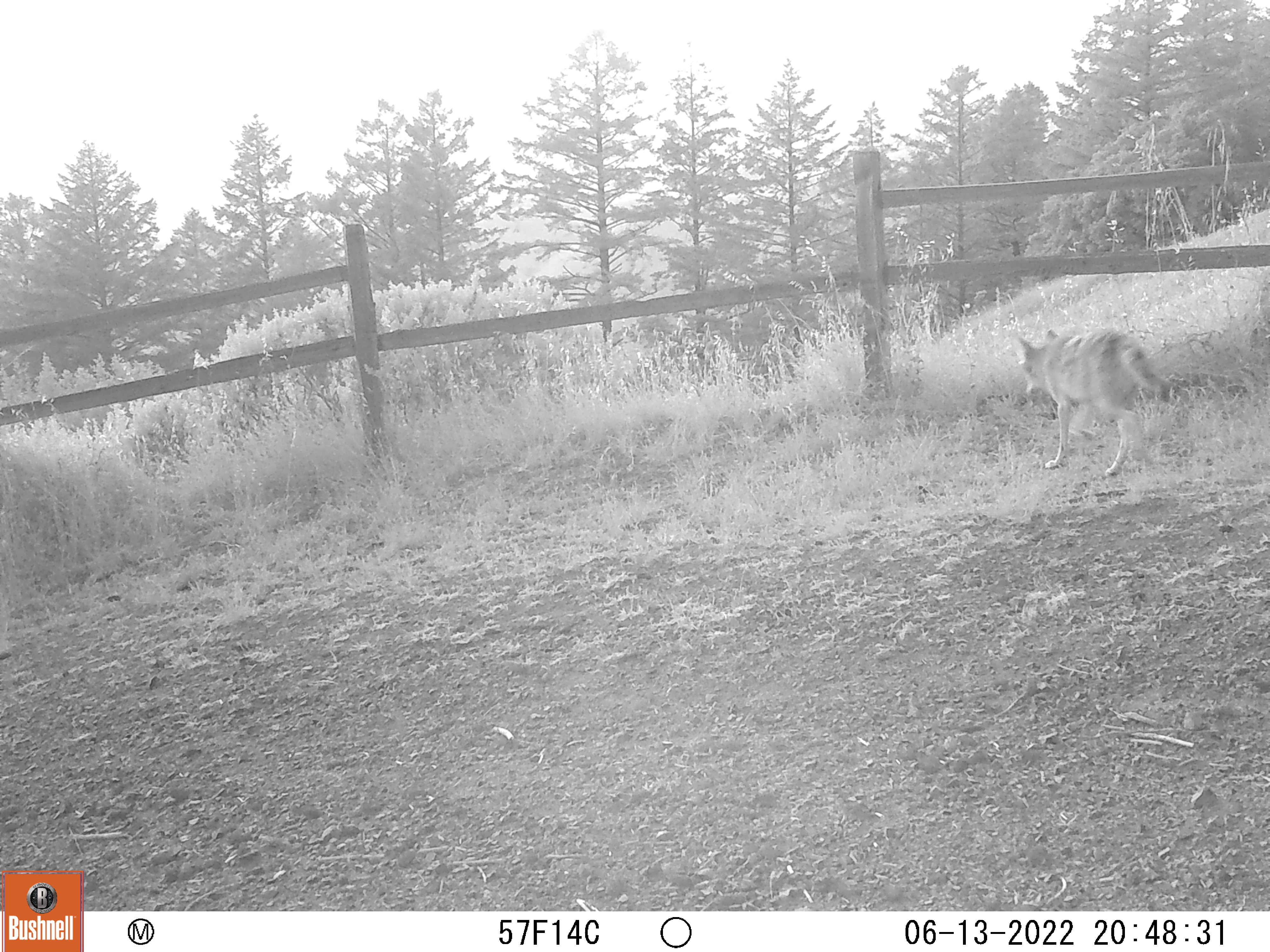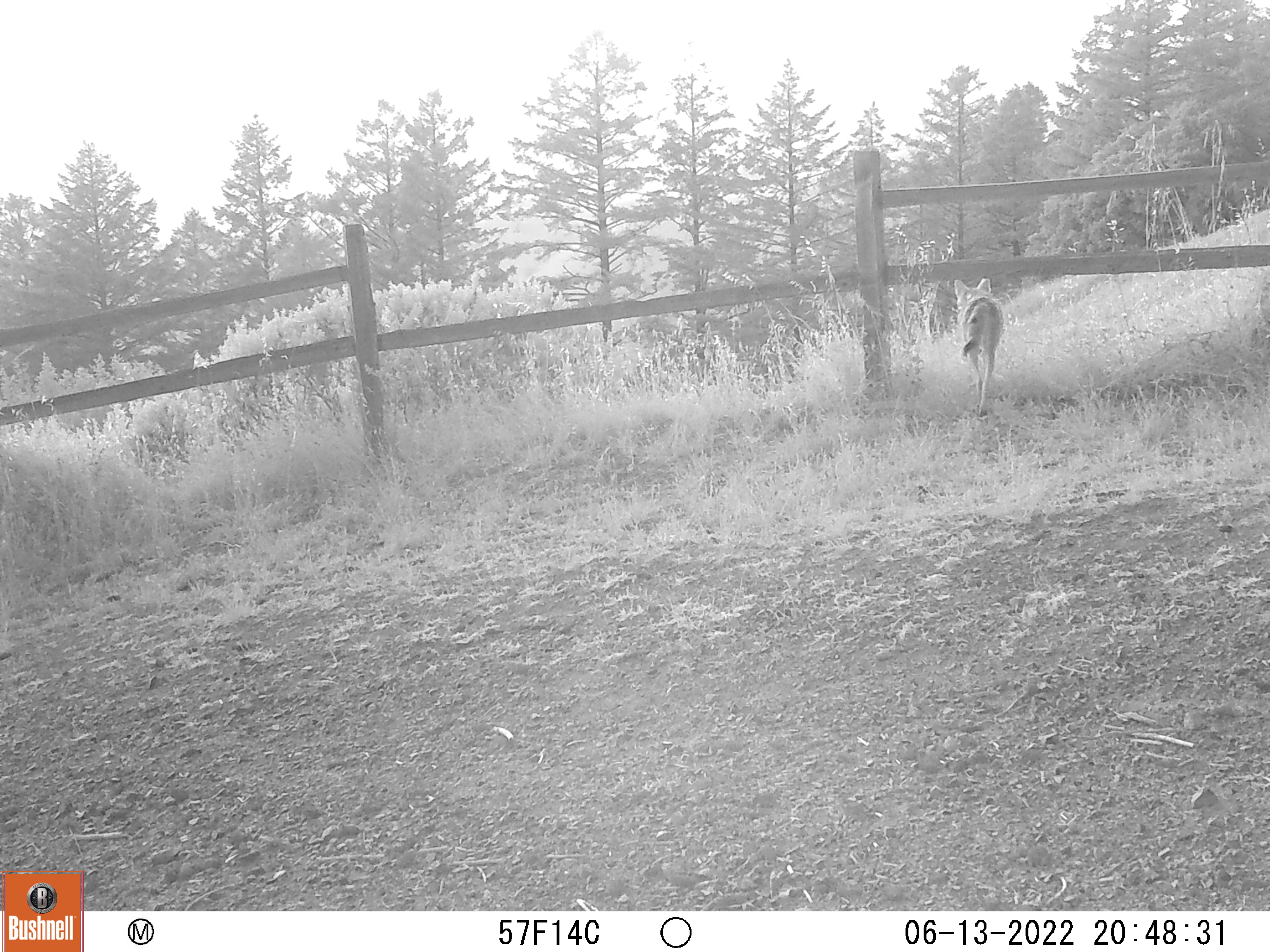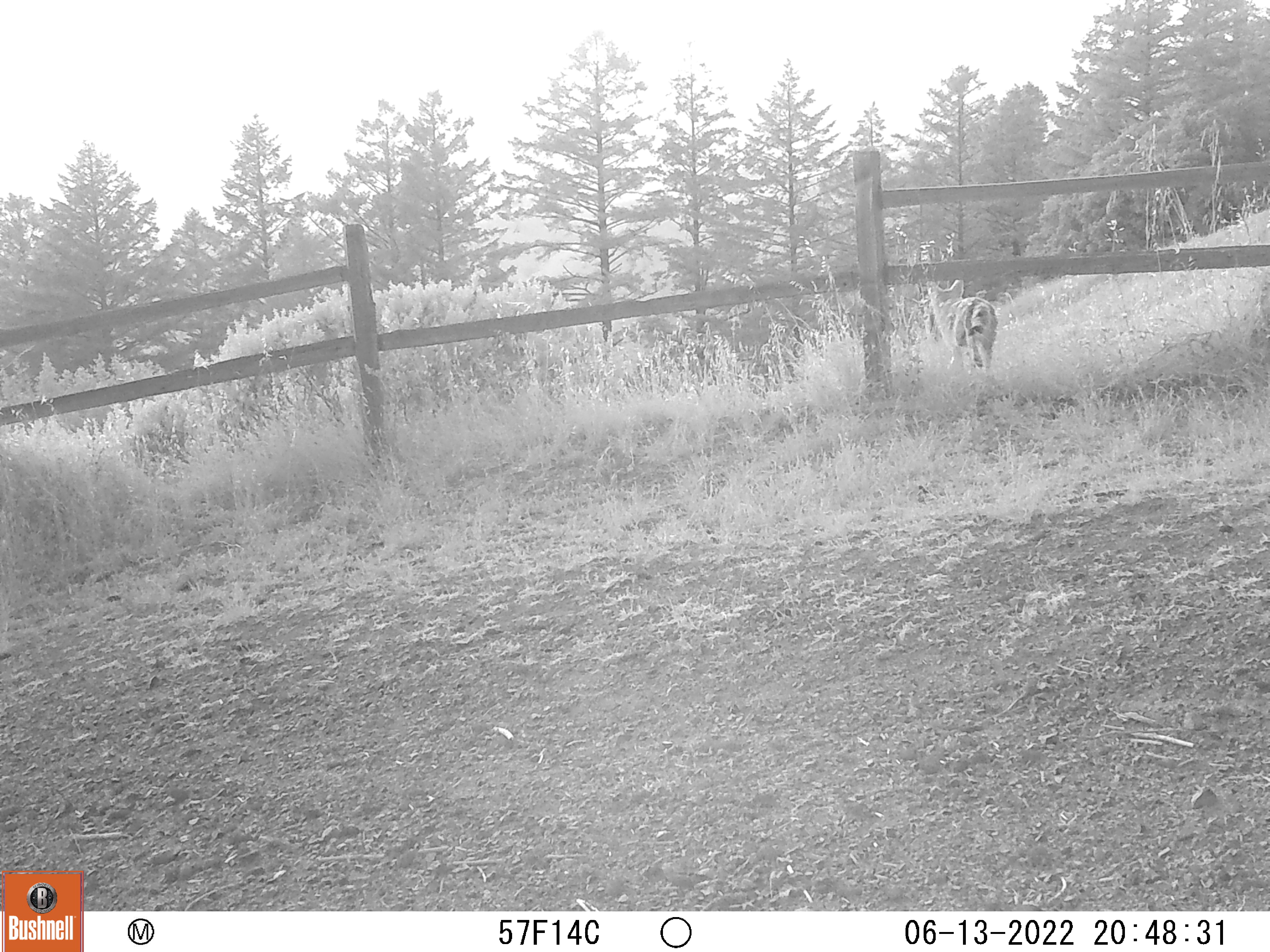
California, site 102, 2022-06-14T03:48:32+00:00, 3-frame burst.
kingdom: Animalia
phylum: Chordata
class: Mammalia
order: Carnivora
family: Canidae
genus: Canis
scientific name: Canis latrans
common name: coyote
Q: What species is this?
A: Coyote (Canis latrans).